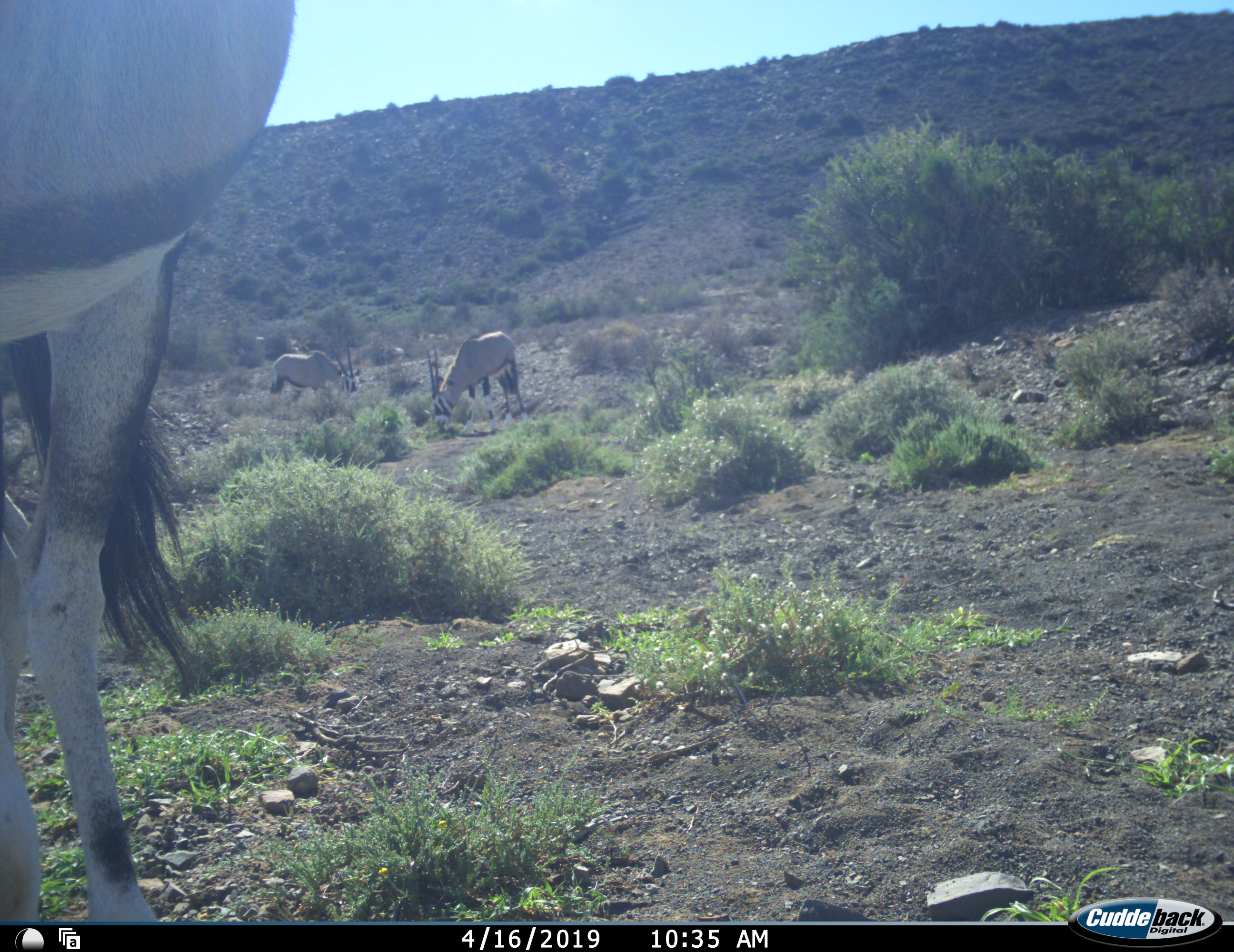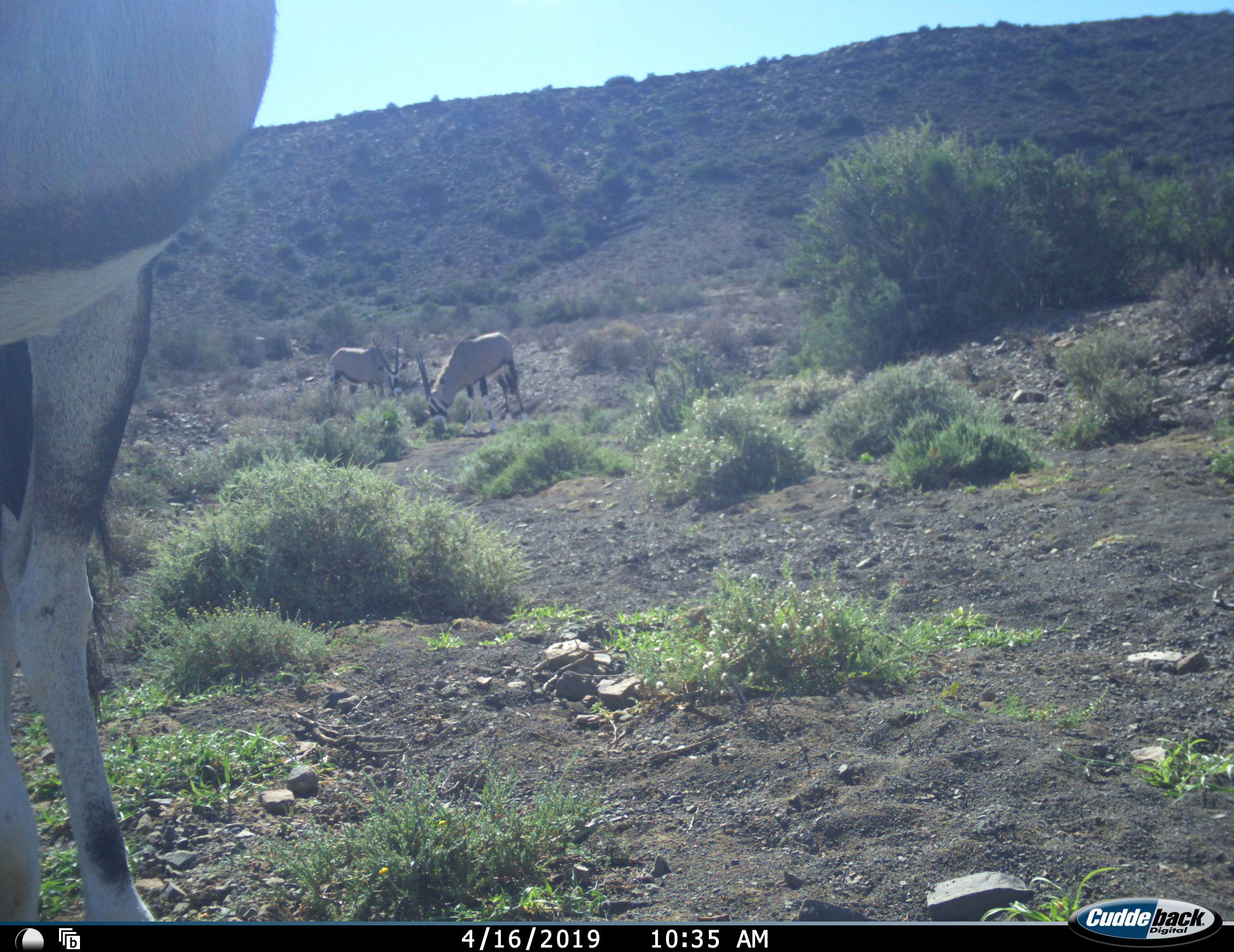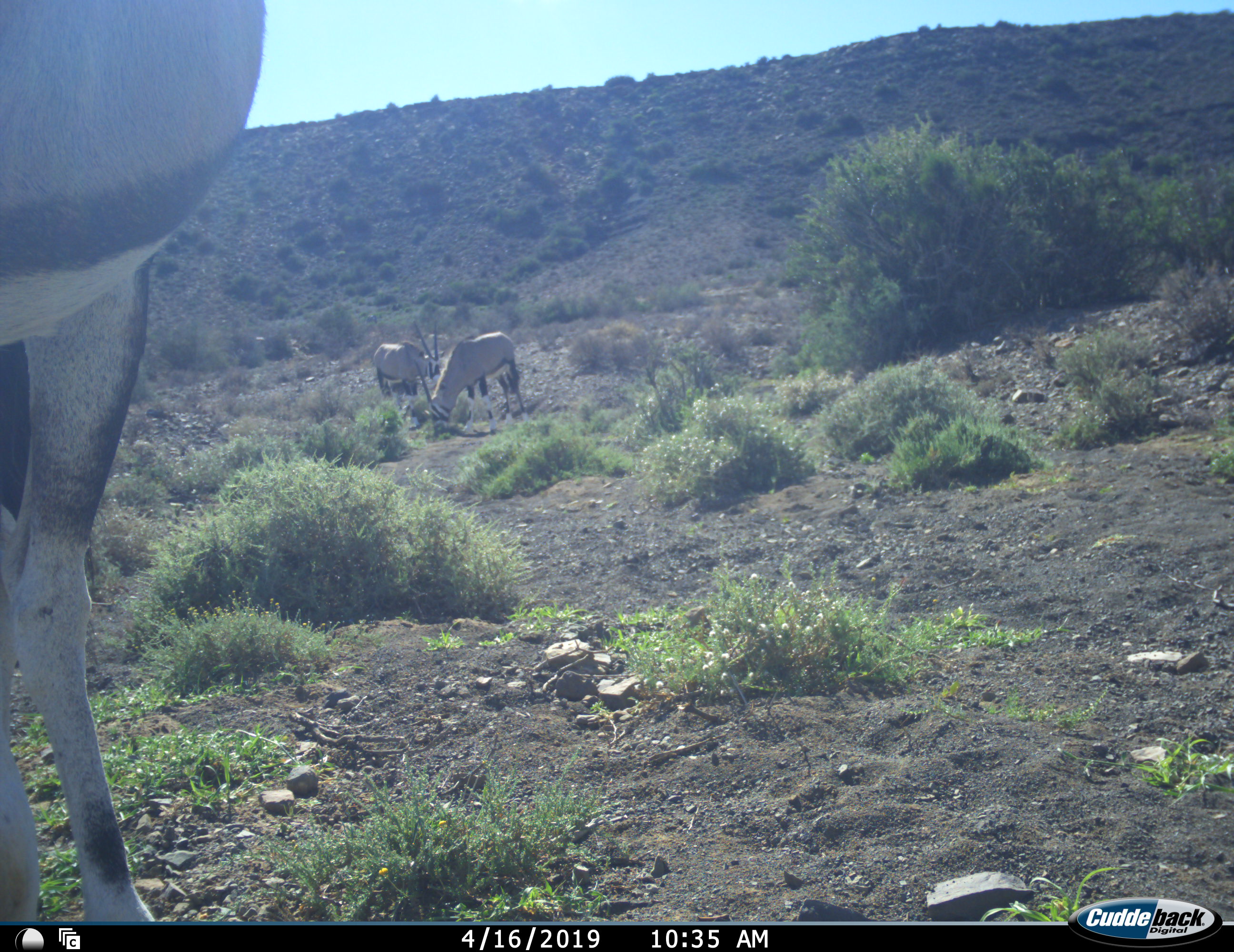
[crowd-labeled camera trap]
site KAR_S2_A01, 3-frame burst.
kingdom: Animalia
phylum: Chordata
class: Mammalia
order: Artiodactyla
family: Bovidae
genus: Oryx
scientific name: Oryx gazella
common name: gemsbok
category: oryx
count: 3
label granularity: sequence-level